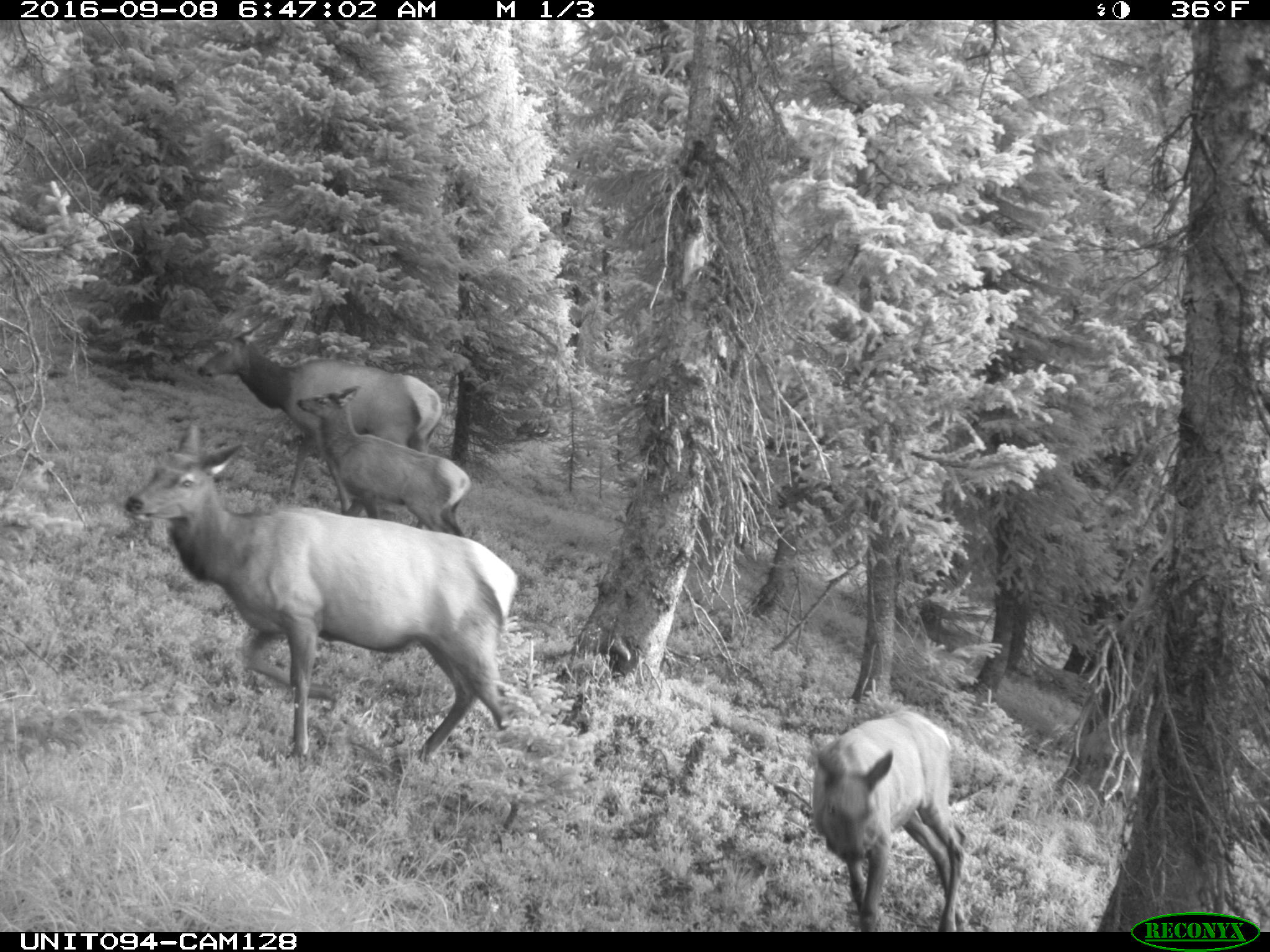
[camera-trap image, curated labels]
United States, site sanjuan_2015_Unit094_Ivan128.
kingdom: Animalia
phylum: Chordata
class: Mammalia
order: Artiodactyla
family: Cervidae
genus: Cervus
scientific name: Cervus elaphus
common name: red deer